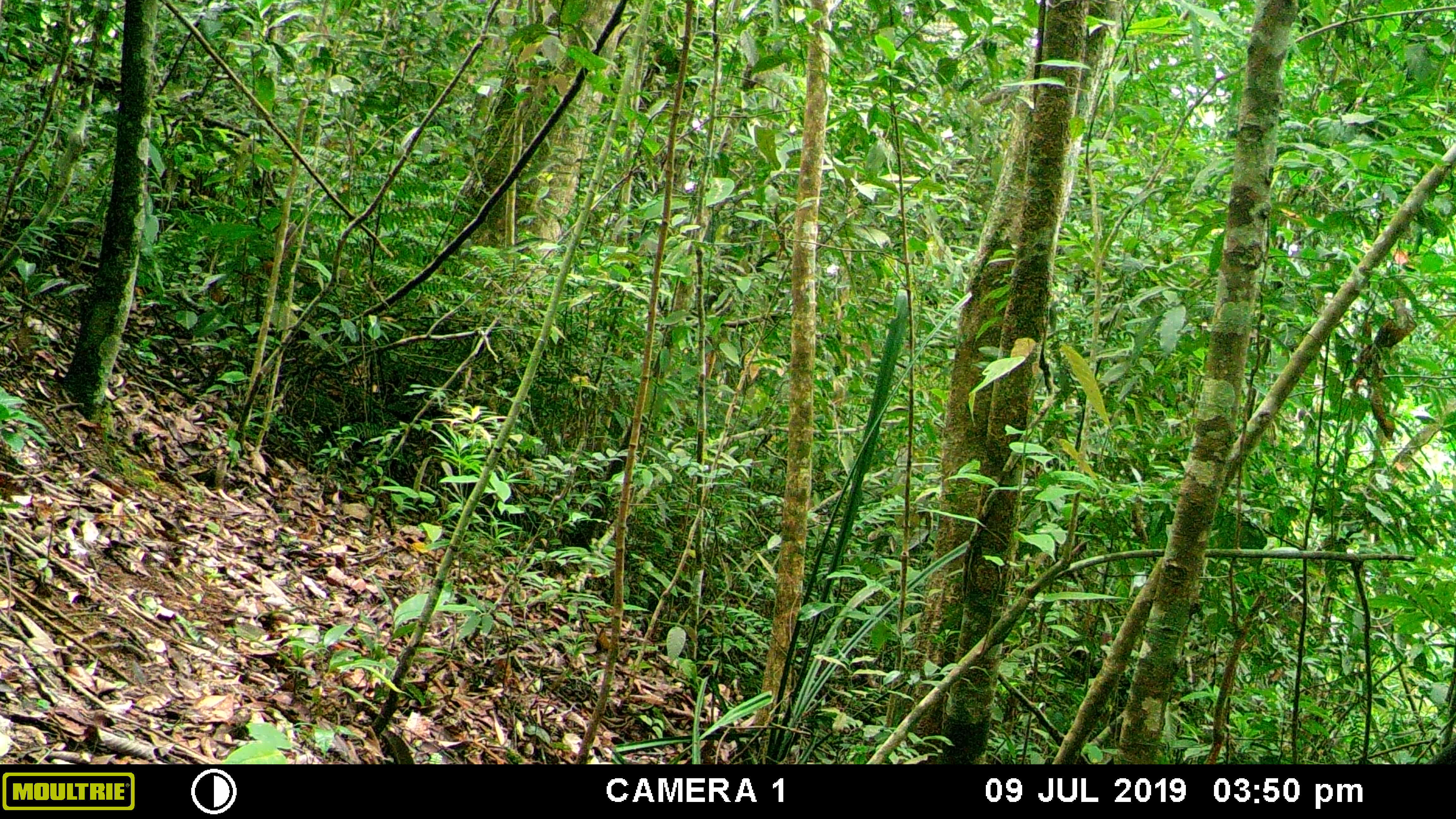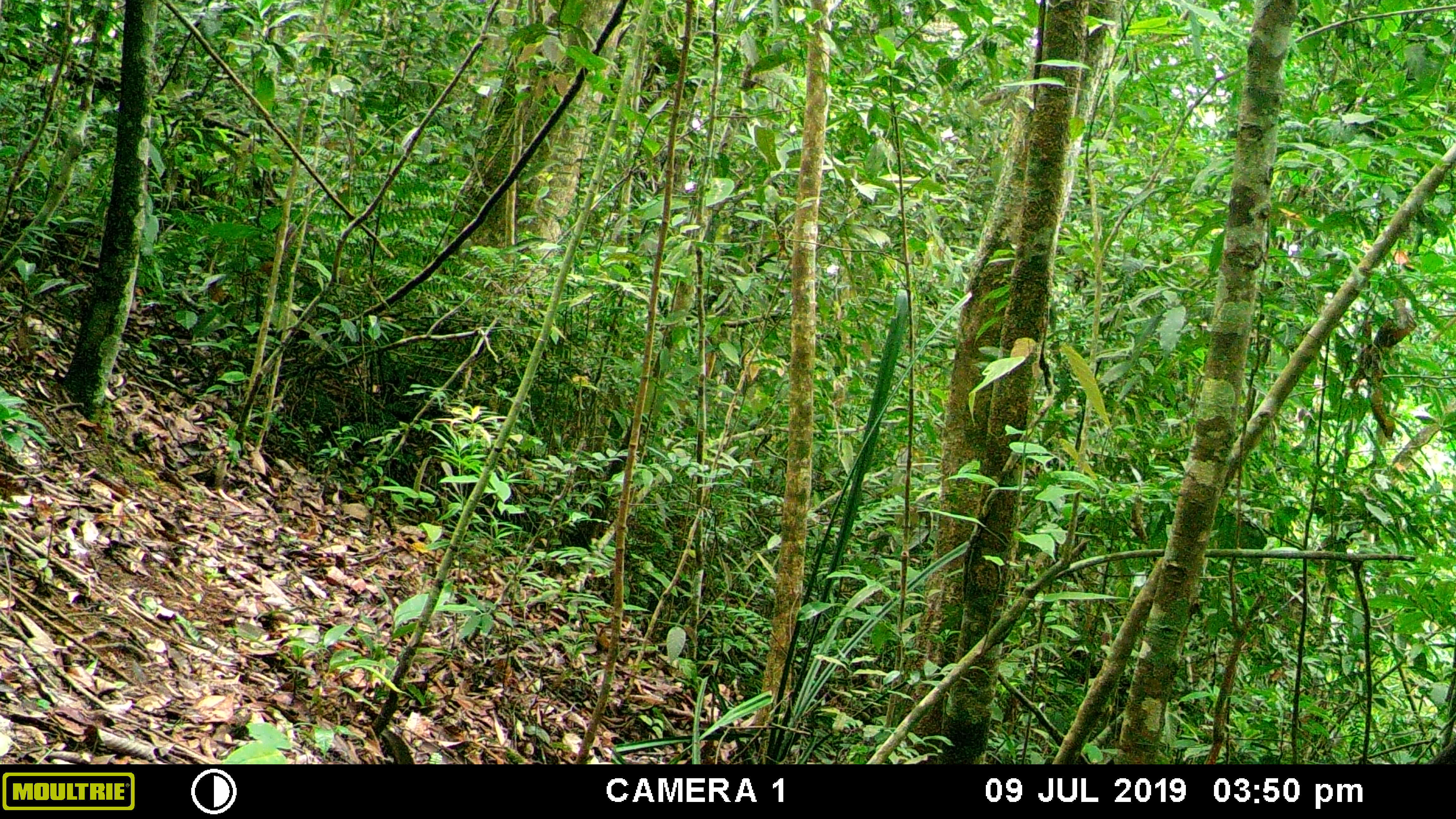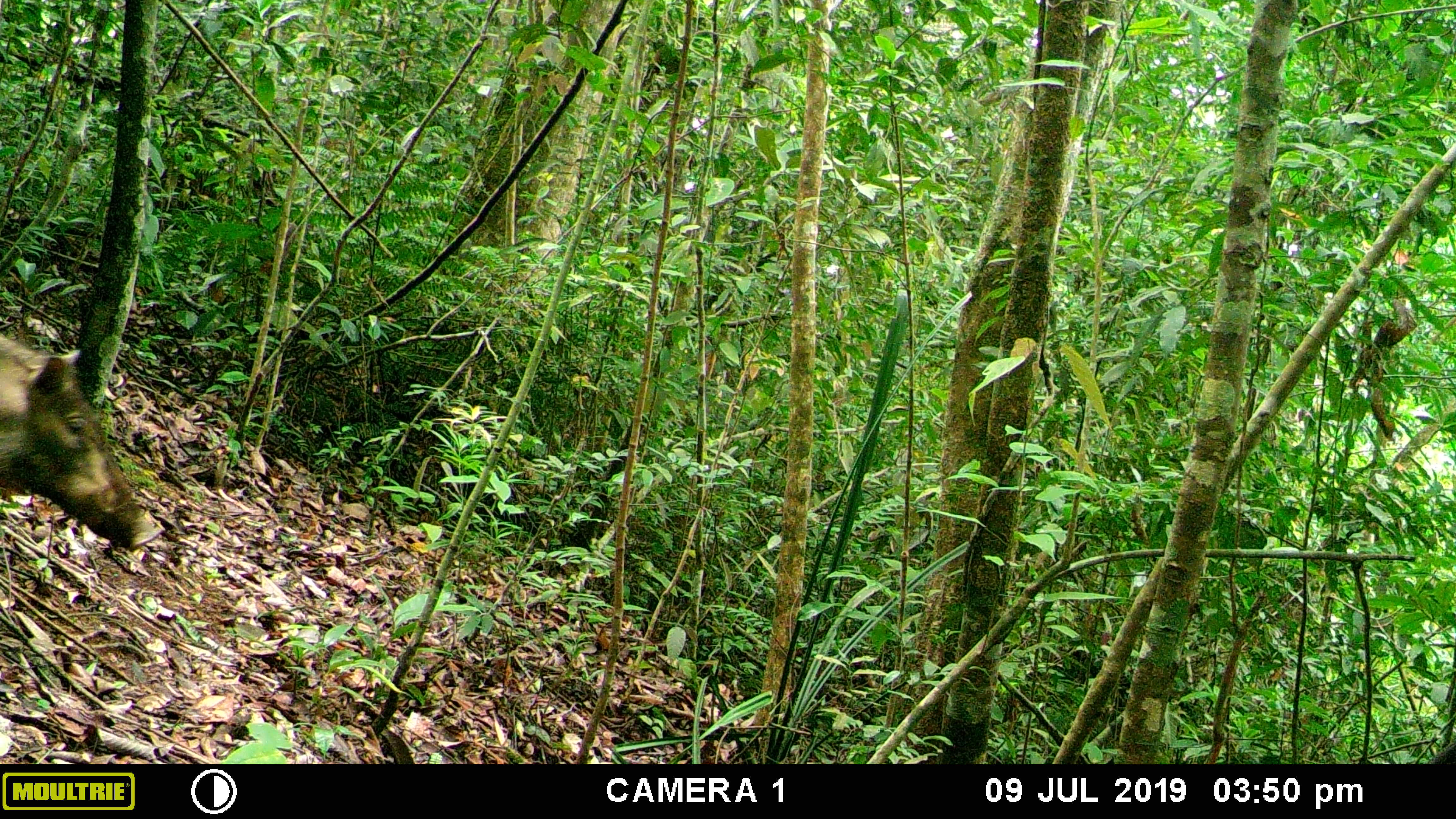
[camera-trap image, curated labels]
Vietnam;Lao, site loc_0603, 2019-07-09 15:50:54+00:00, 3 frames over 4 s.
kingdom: Animalia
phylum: Chordata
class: Mammalia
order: Artiodactyla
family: Suidae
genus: Sus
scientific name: Sus scrofa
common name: eurasian wild pig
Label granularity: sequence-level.